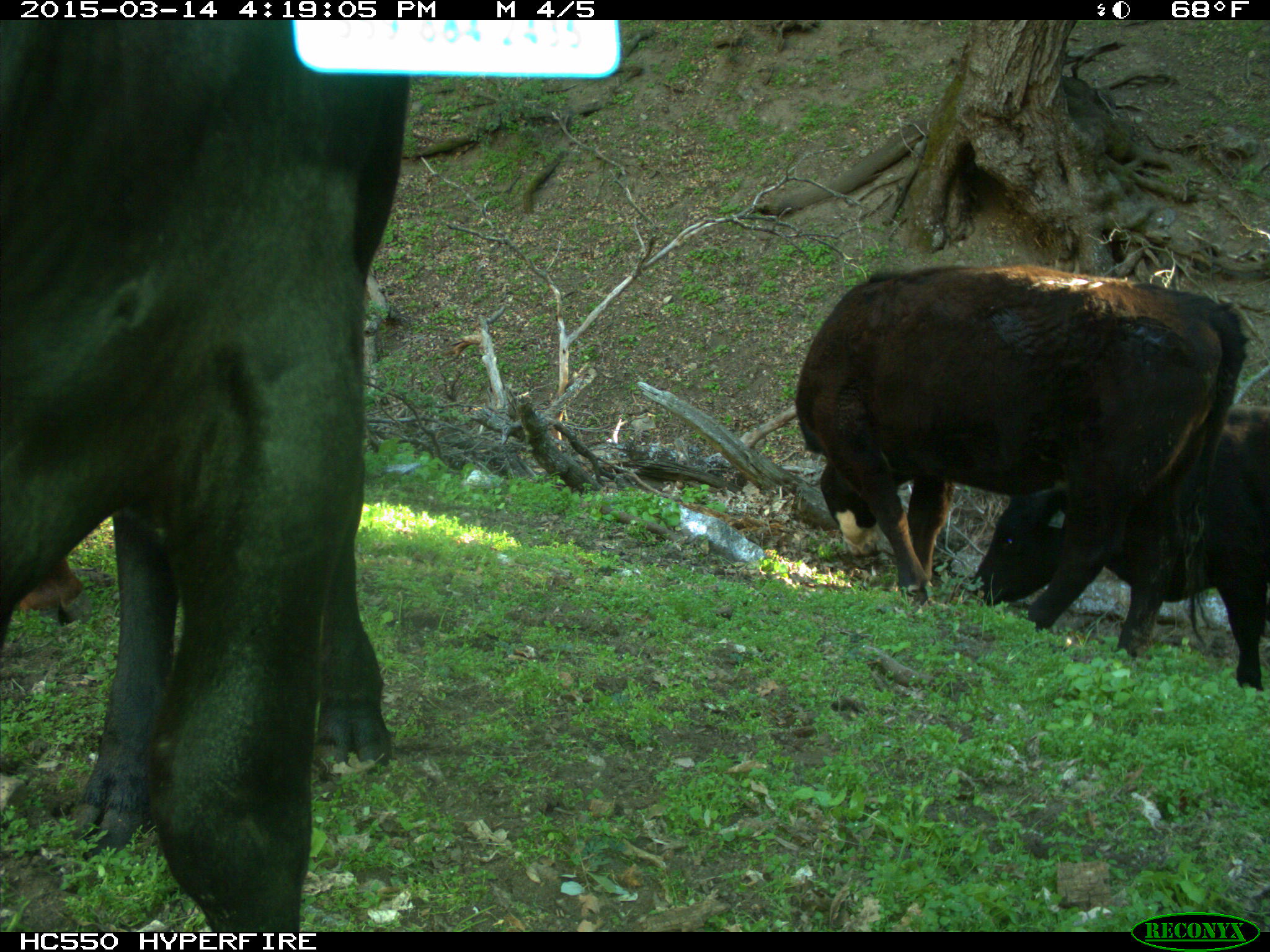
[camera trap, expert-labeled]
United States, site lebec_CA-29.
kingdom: Animalia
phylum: Chordata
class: Mammalia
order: Artiodactyla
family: Bovidae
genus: Bos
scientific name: Bos taurus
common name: domestic cow